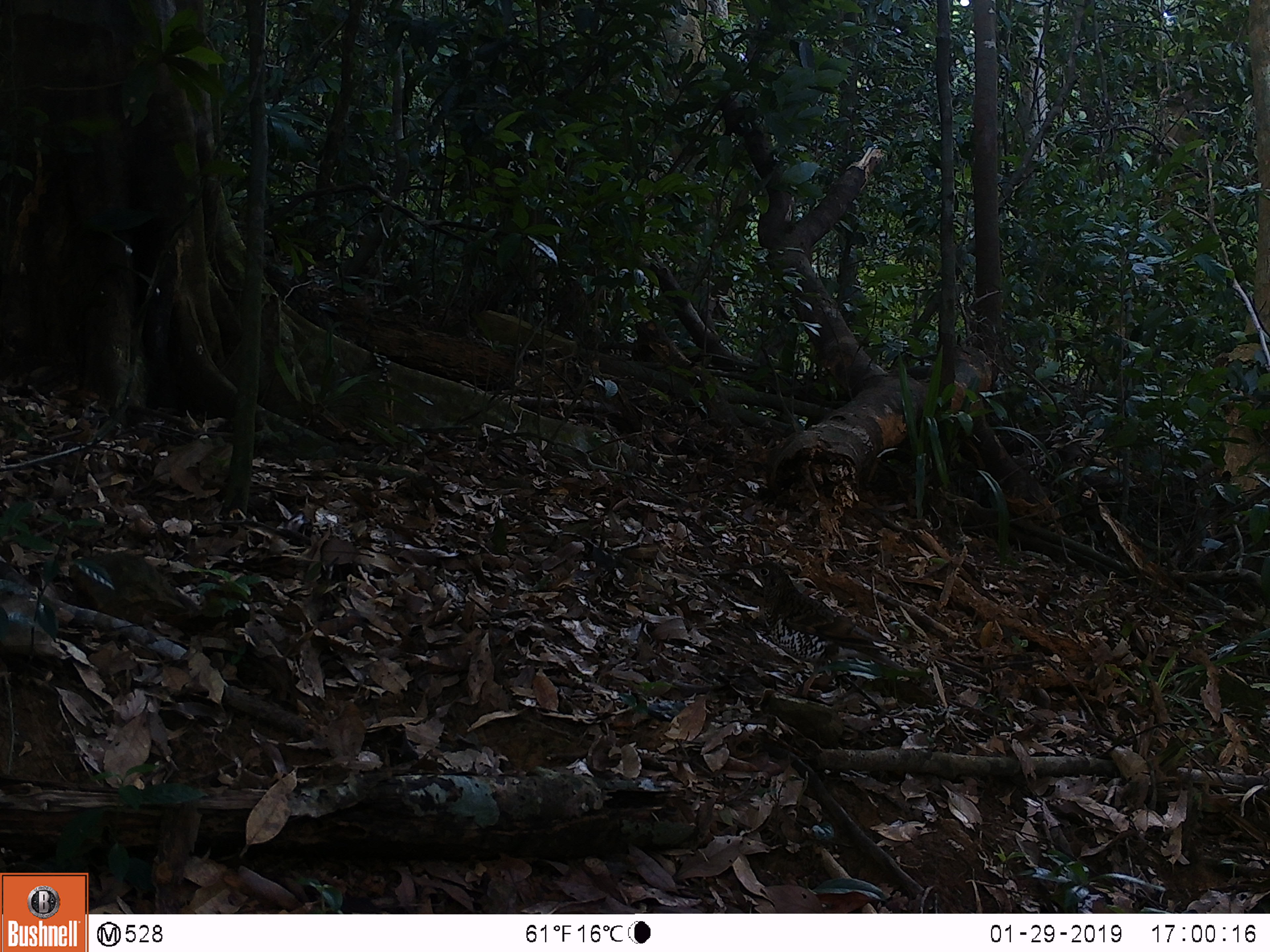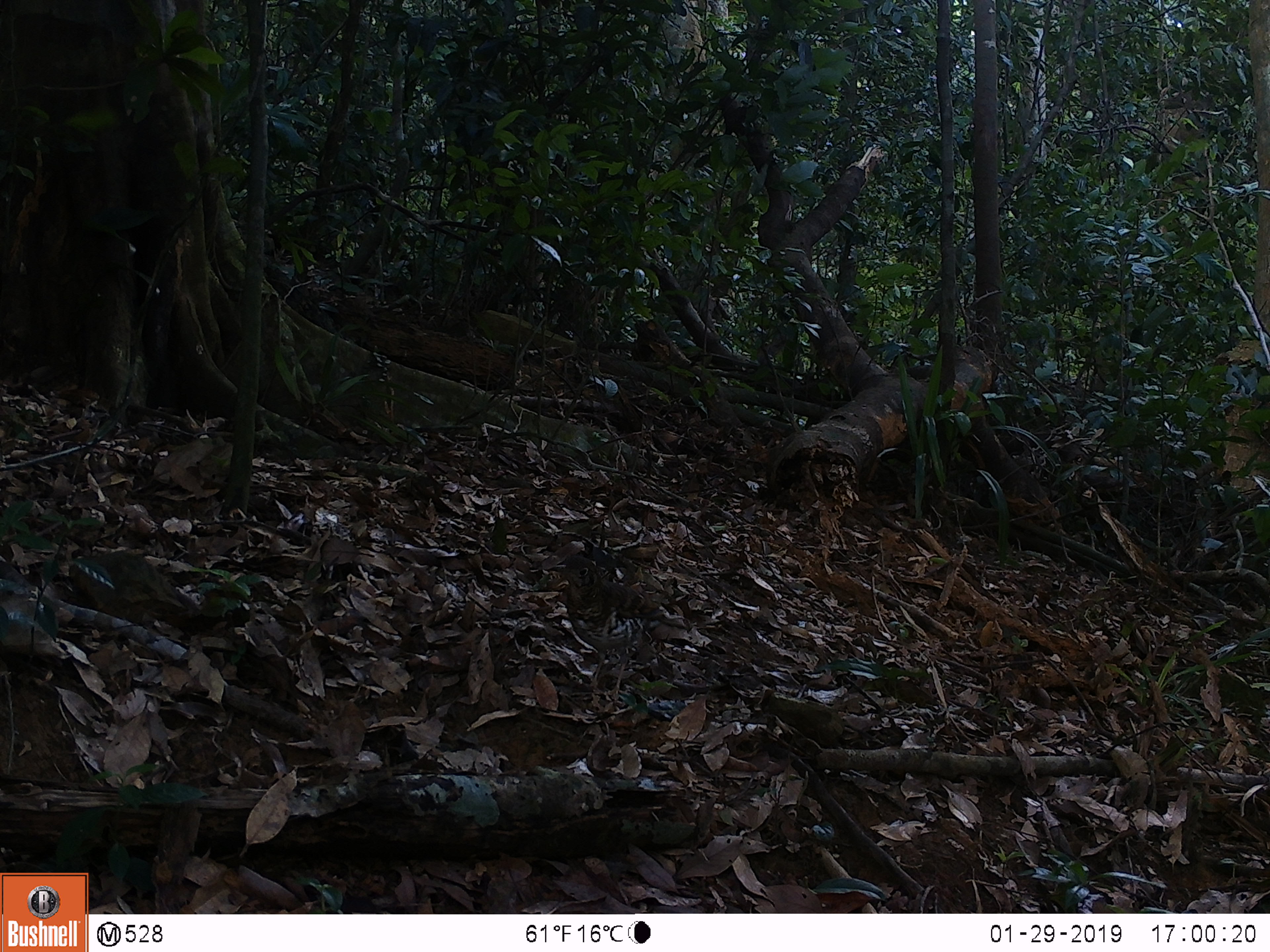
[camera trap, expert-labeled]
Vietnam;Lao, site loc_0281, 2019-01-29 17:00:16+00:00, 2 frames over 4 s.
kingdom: Animalia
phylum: Chordata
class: Aves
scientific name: Aves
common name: bird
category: unidentified bird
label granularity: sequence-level